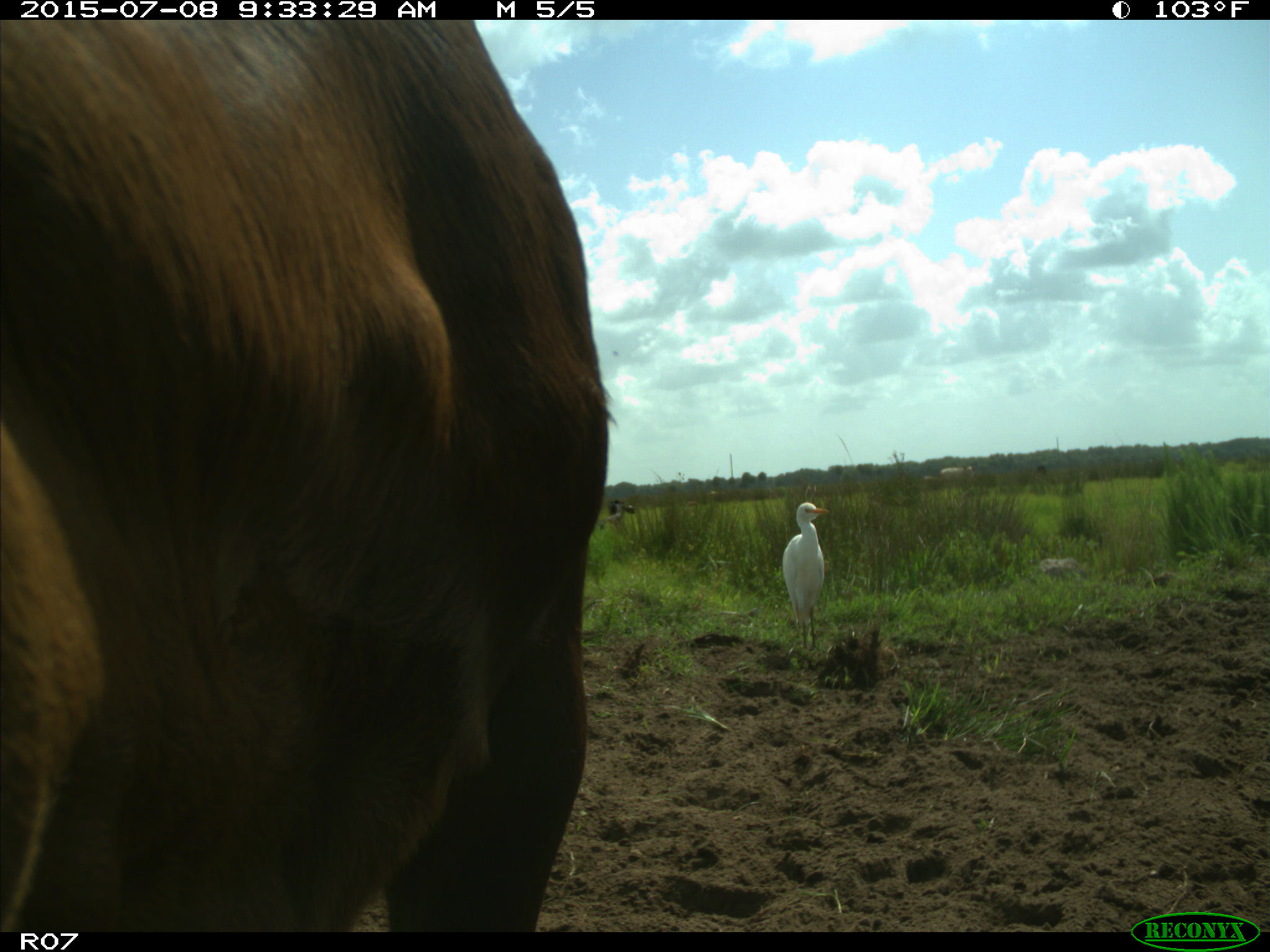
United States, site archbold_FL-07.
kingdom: Animalia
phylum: Chordata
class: Mammalia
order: Artiodactyla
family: Bovidae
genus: Bos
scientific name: Bos taurus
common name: domestic cow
Bos taurus (domestic cow).